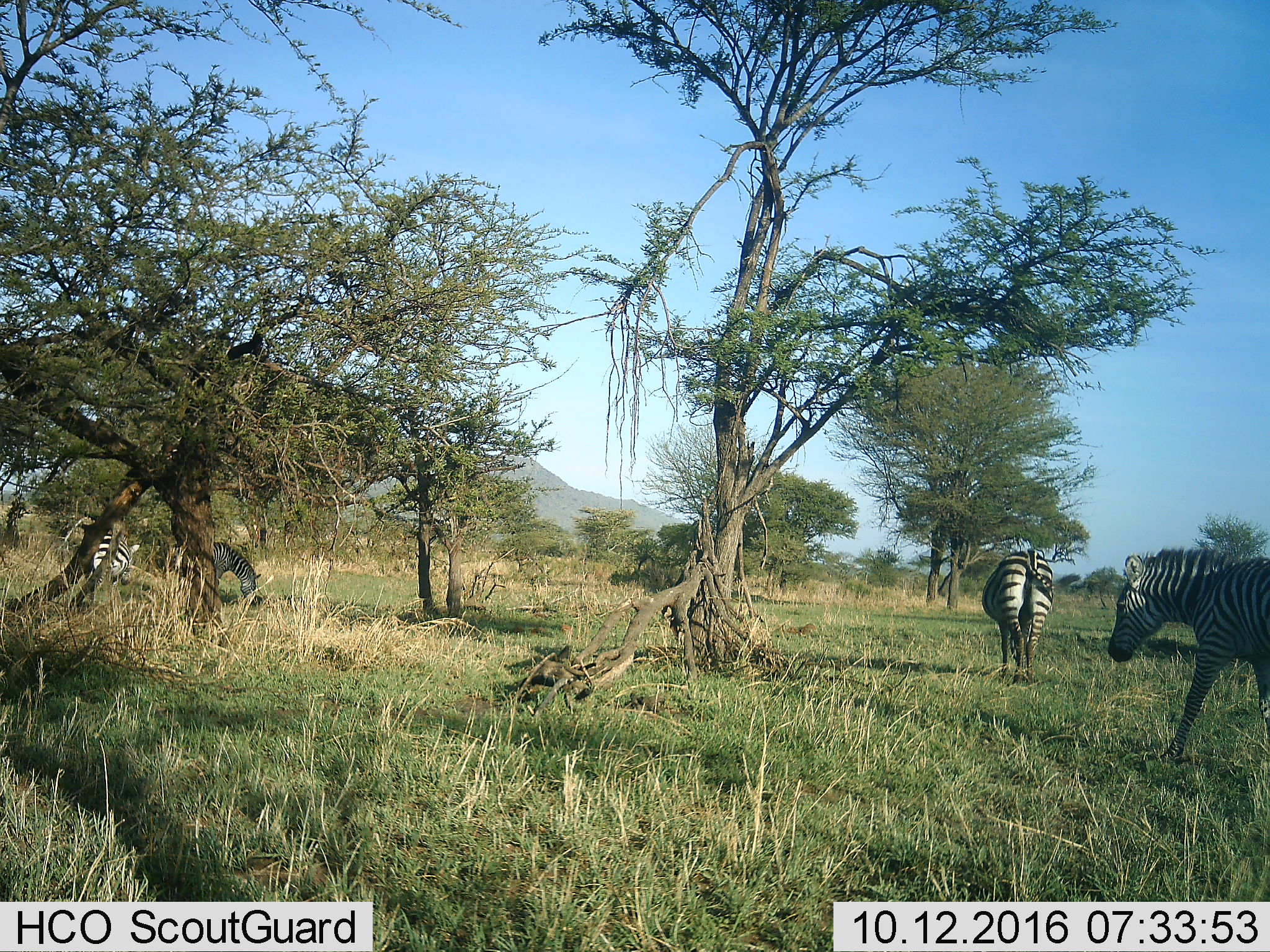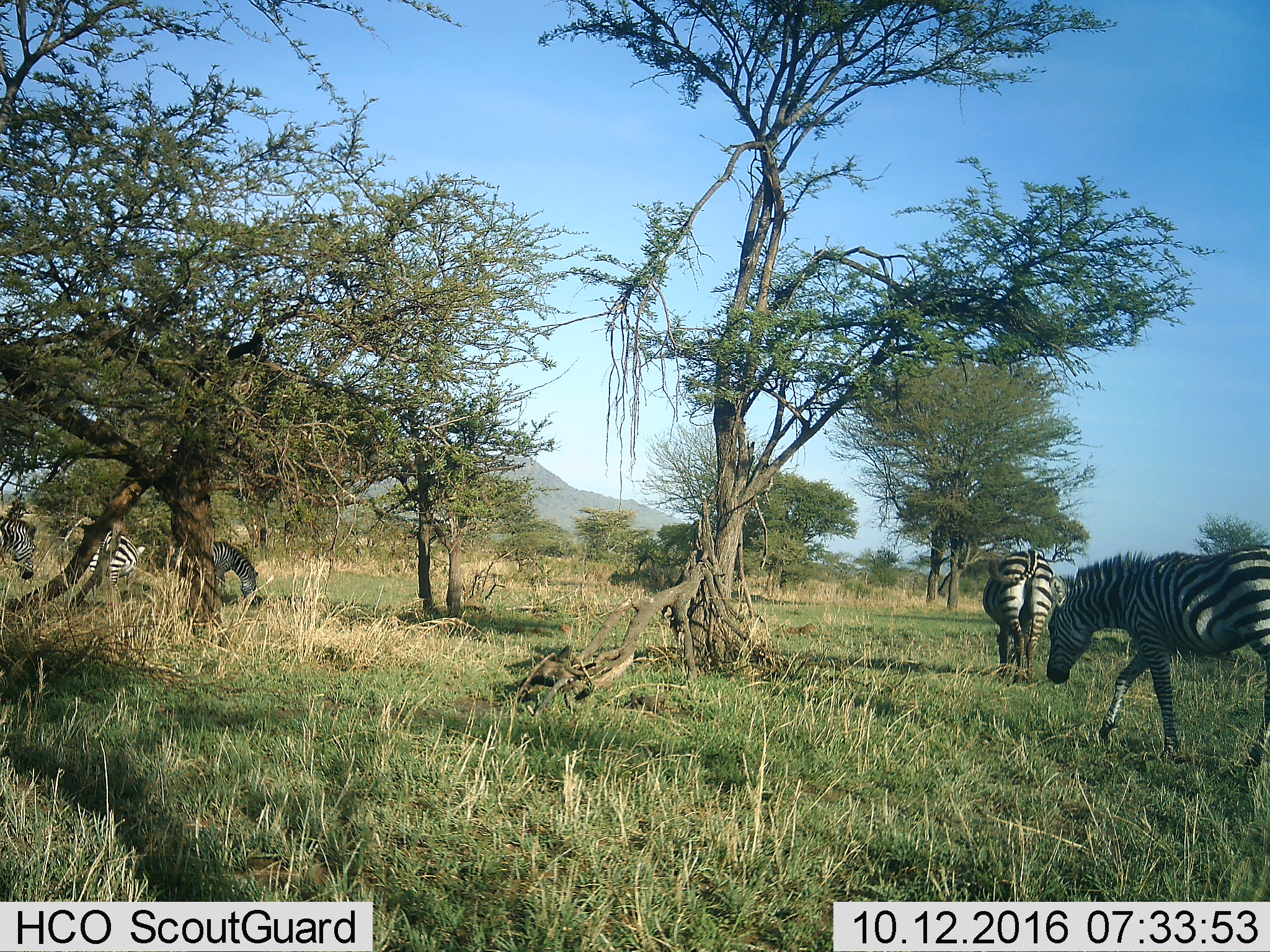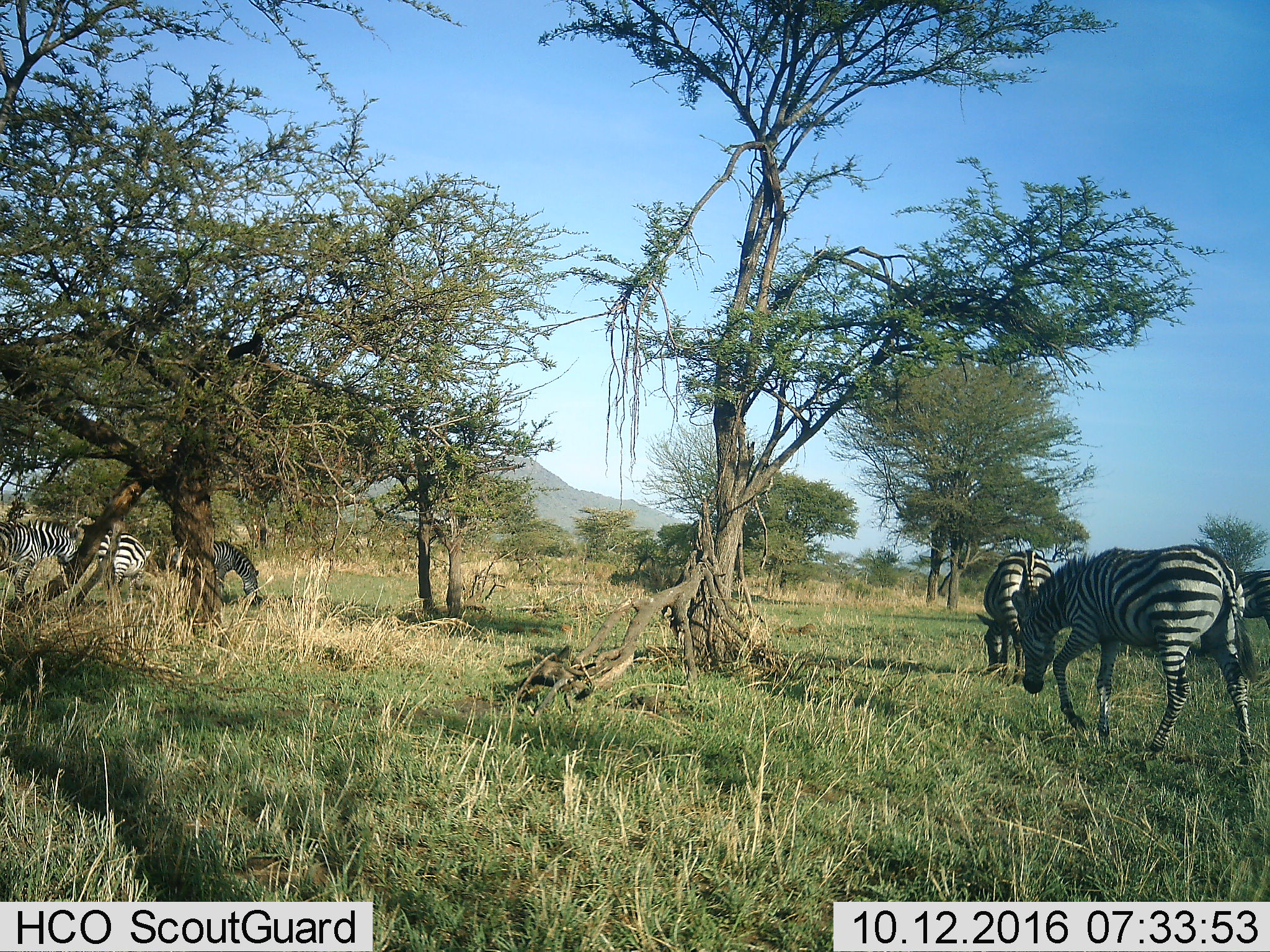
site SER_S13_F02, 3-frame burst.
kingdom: Animalia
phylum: Chordata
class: Mammalia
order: Perissodactyla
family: Equidae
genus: Equus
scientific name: Equus quagga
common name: plains zebra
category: zebraplains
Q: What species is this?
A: Zebraplains (plains zebra) (Equus quagga).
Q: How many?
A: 6.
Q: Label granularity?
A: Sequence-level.